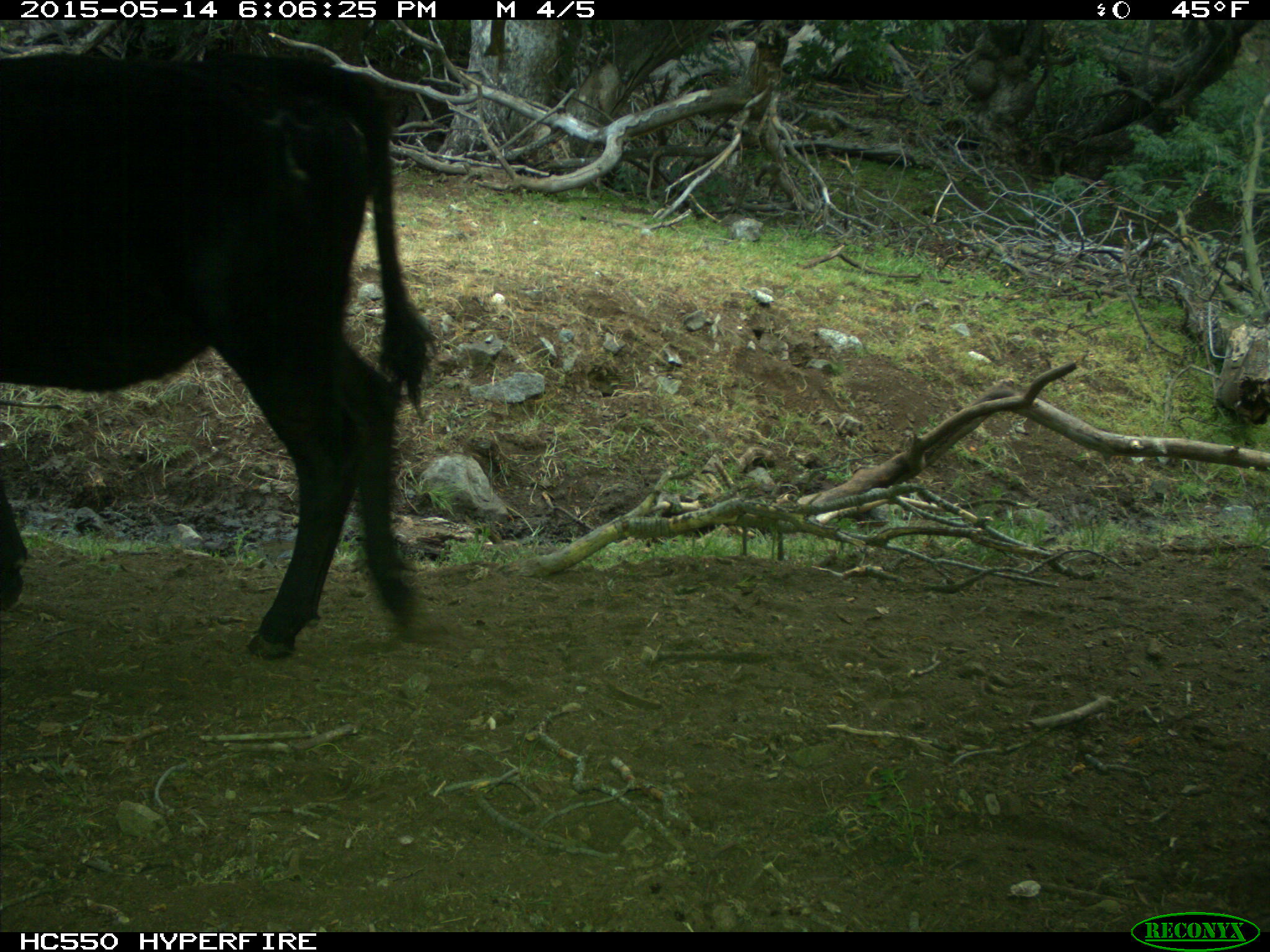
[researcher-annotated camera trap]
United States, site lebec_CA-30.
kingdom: Animalia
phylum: Chordata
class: Mammalia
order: Artiodactyla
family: Bovidae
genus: Bos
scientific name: Bos taurus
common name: domestic cow